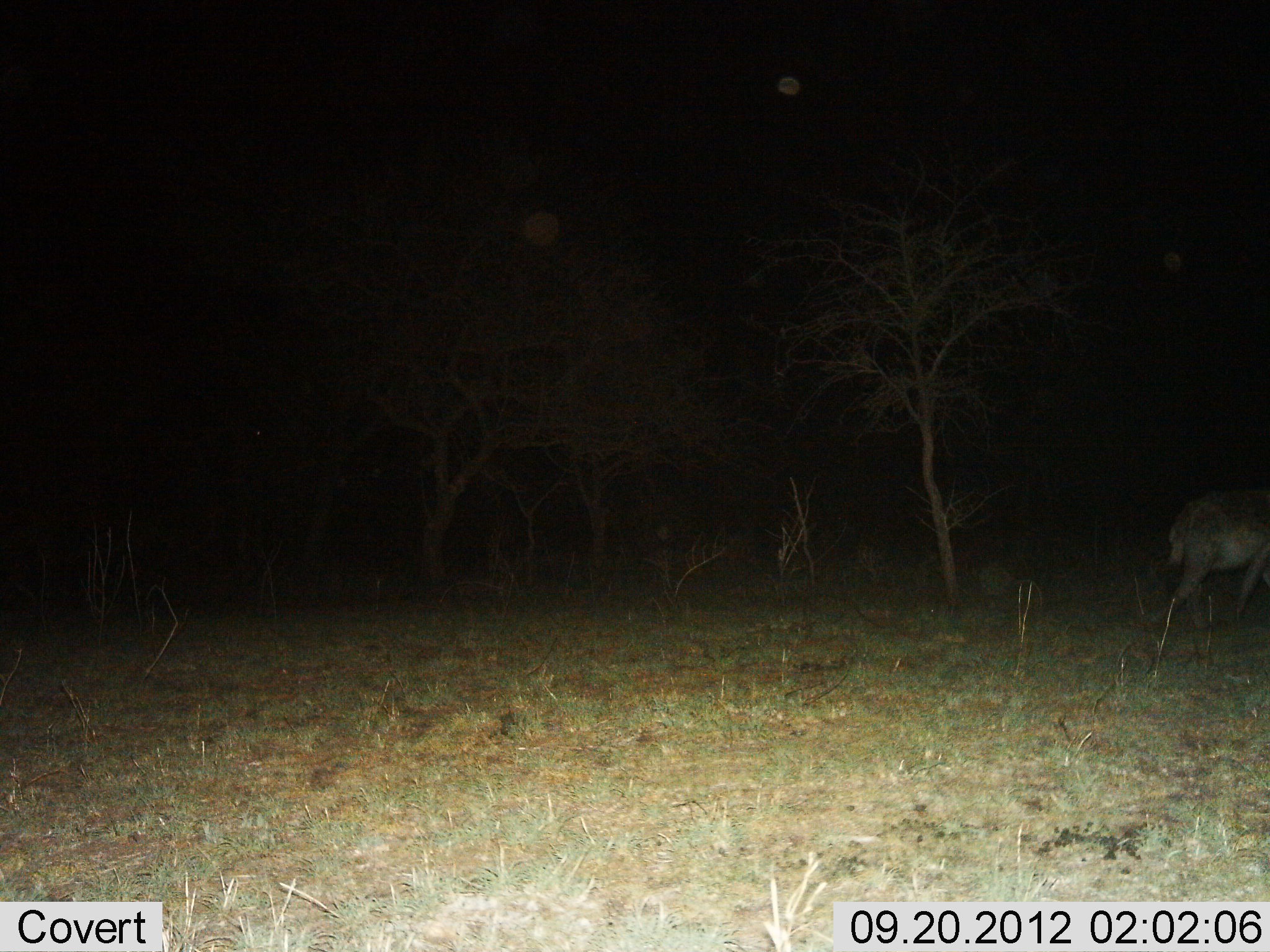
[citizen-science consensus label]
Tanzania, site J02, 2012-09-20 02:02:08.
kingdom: Animalia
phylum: Chordata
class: Mammalia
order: Carnivora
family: Hyaenidae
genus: Crocuta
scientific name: Crocuta crocuta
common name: spotted hyena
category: hyenaspotted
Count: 1.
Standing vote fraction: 11%.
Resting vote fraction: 0%.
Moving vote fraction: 89%.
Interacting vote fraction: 0%.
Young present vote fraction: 0%.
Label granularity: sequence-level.